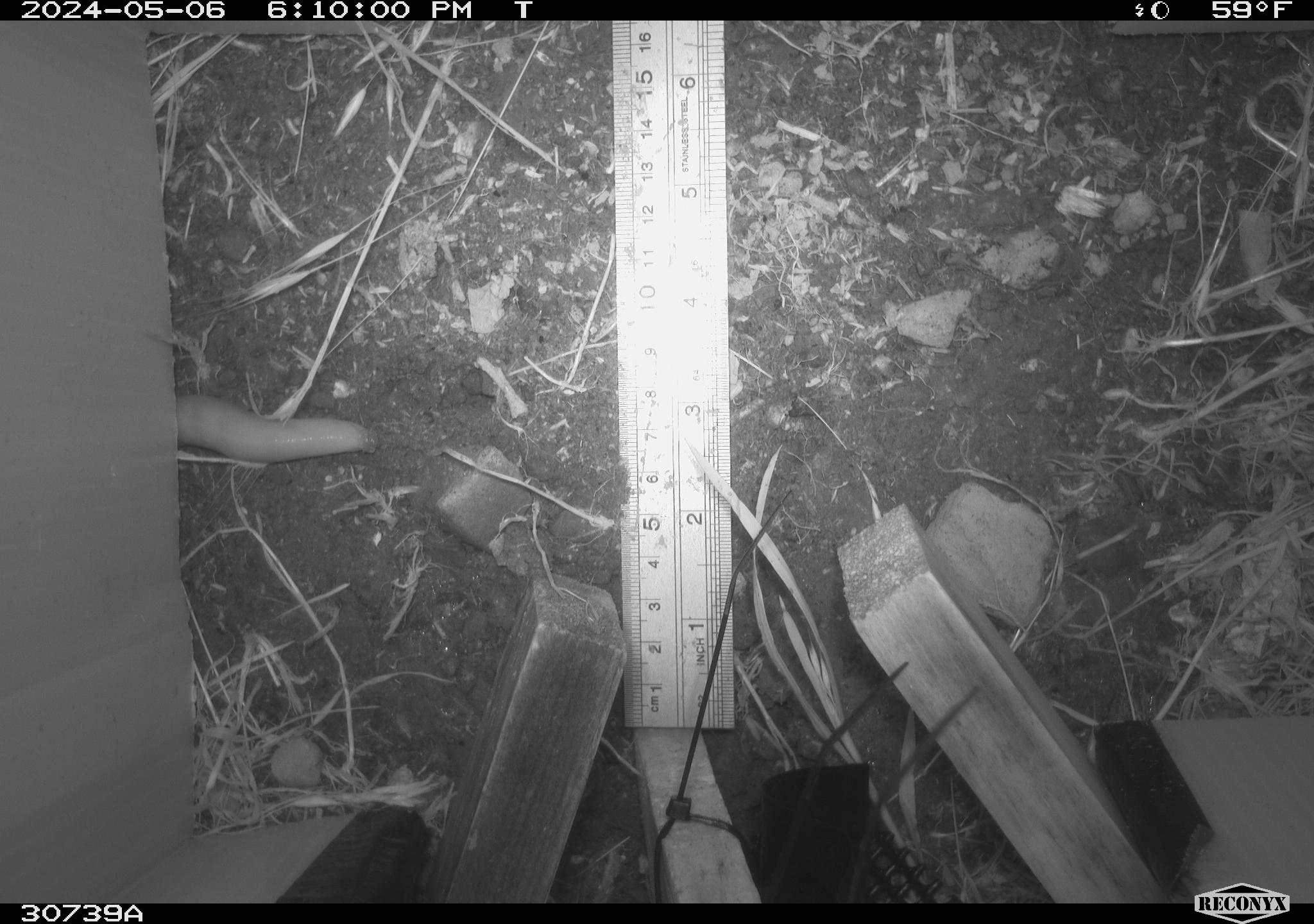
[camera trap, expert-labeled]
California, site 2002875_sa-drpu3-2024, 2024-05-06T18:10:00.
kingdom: Animalia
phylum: Mollusca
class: Gastropoda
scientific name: Gastropoda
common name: gastropods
Gastropods (Gastropoda).